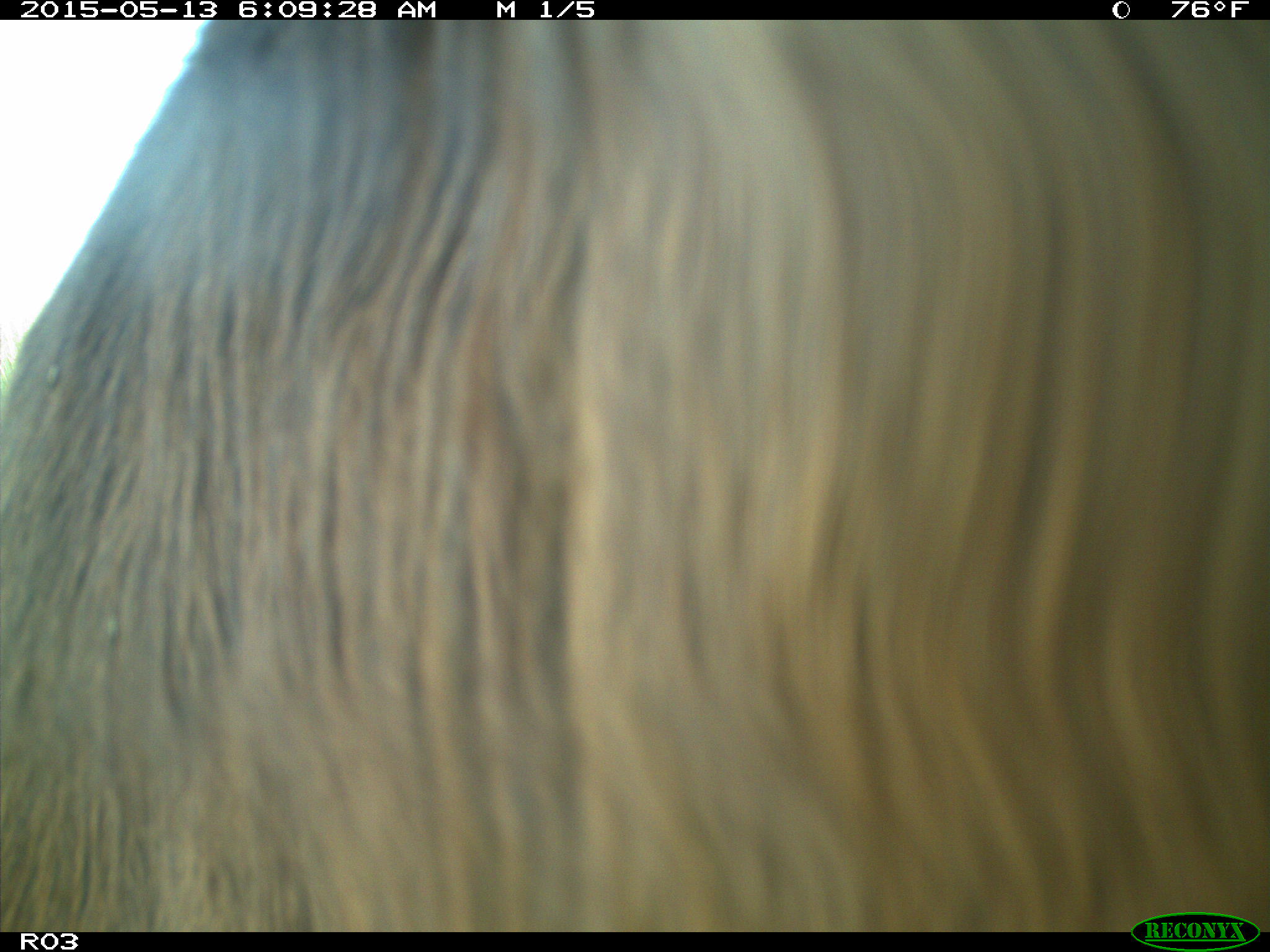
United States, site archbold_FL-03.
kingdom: Animalia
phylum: Chordata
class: Mammalia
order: Artiodactyla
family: Bovidae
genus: Bos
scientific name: Bos taurus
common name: domestic cow